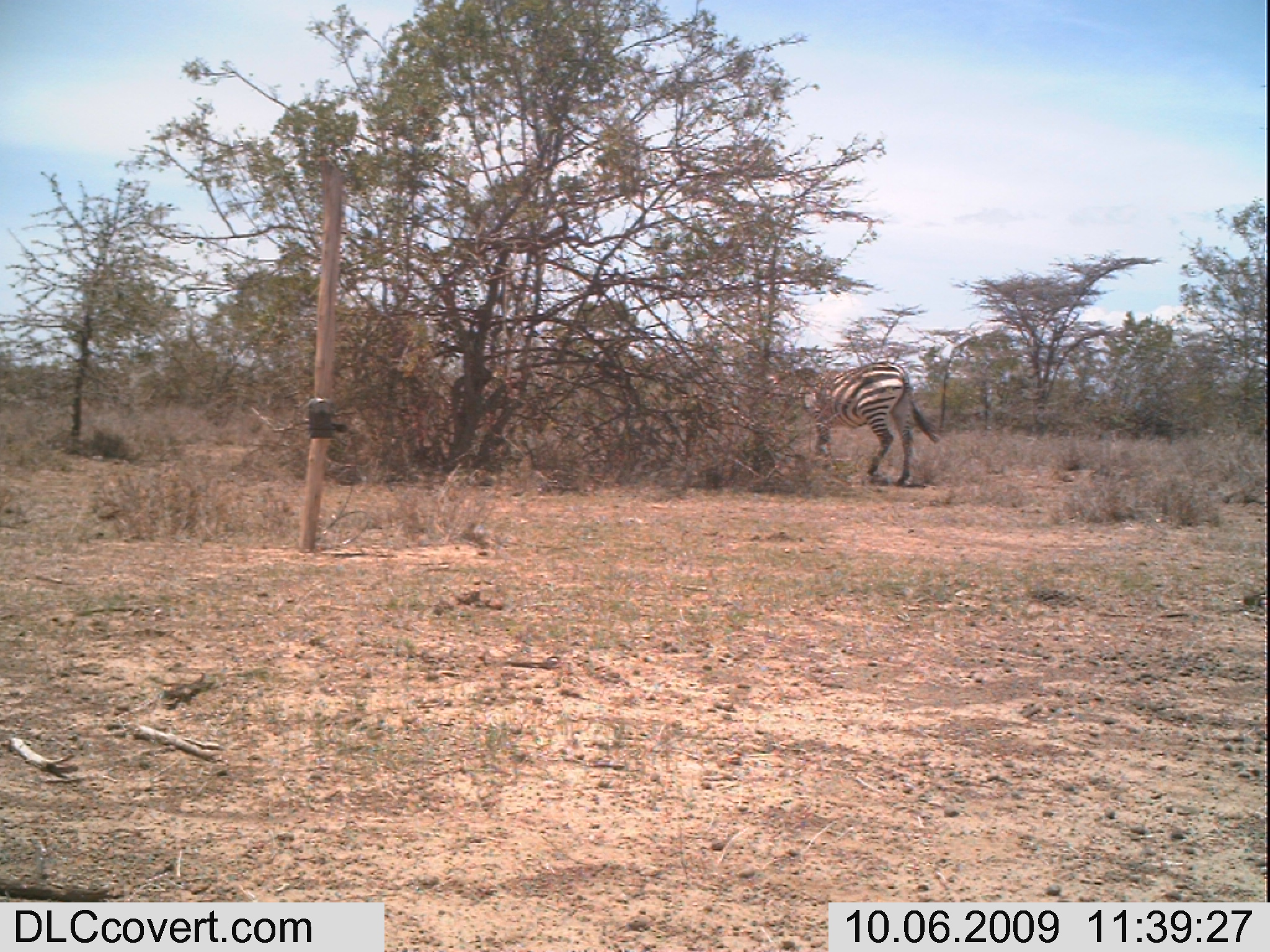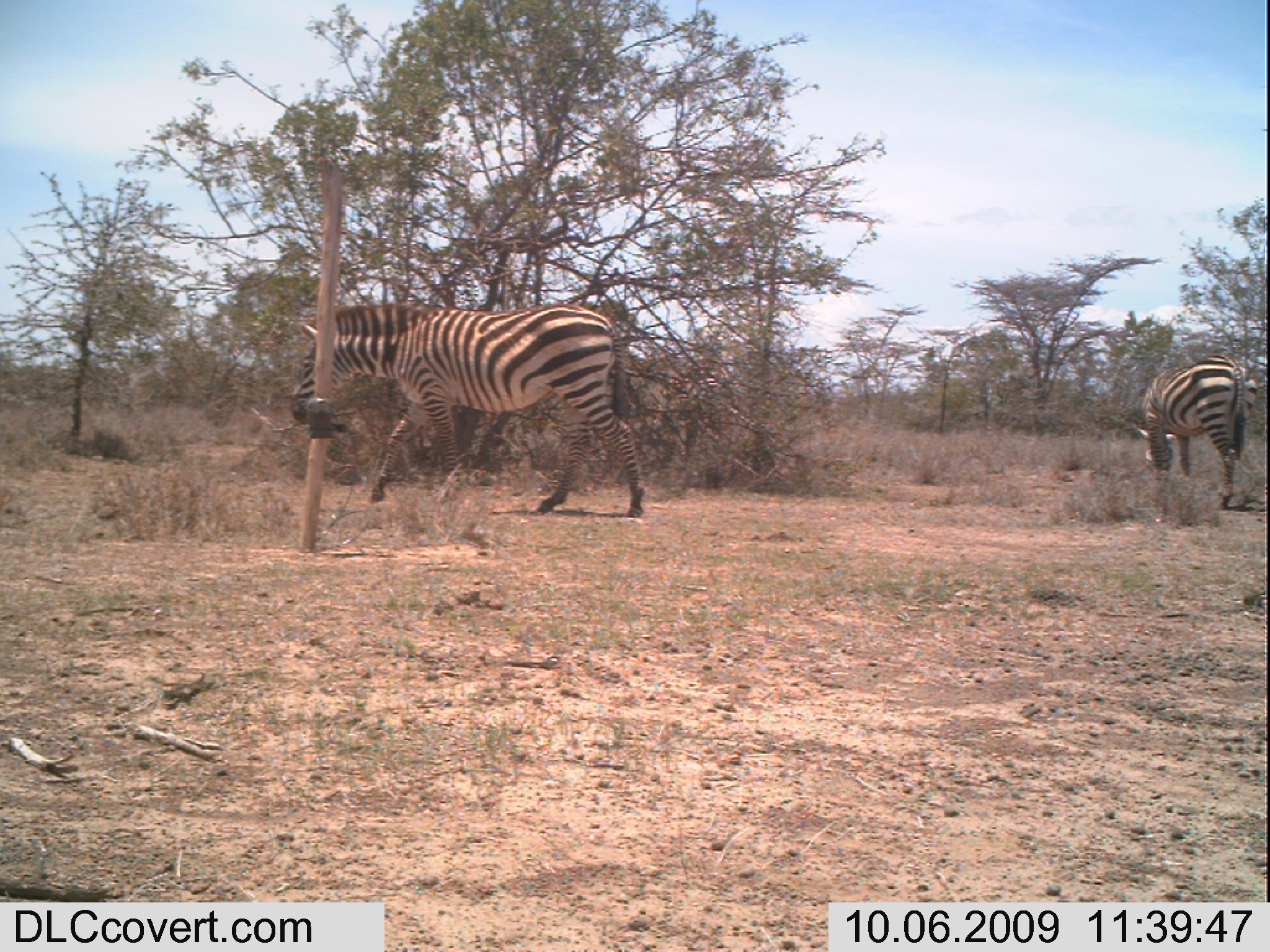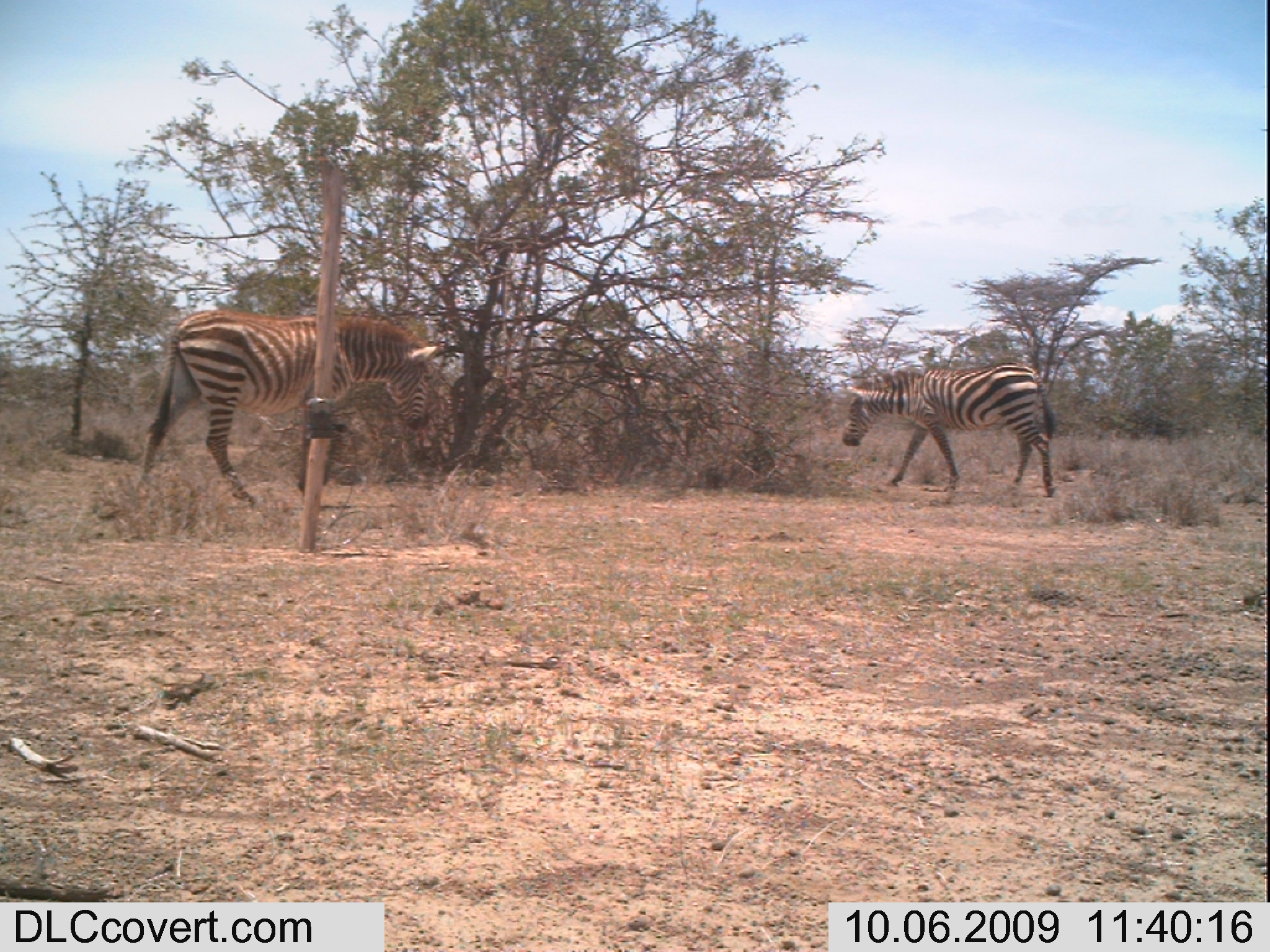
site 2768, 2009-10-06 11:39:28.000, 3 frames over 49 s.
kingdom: Animalia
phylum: Chordata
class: Mammalia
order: Perissodactyla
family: Equidae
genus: Equus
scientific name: Equus quagga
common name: plains zebra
Equus quagga (plains zebra), count 1.